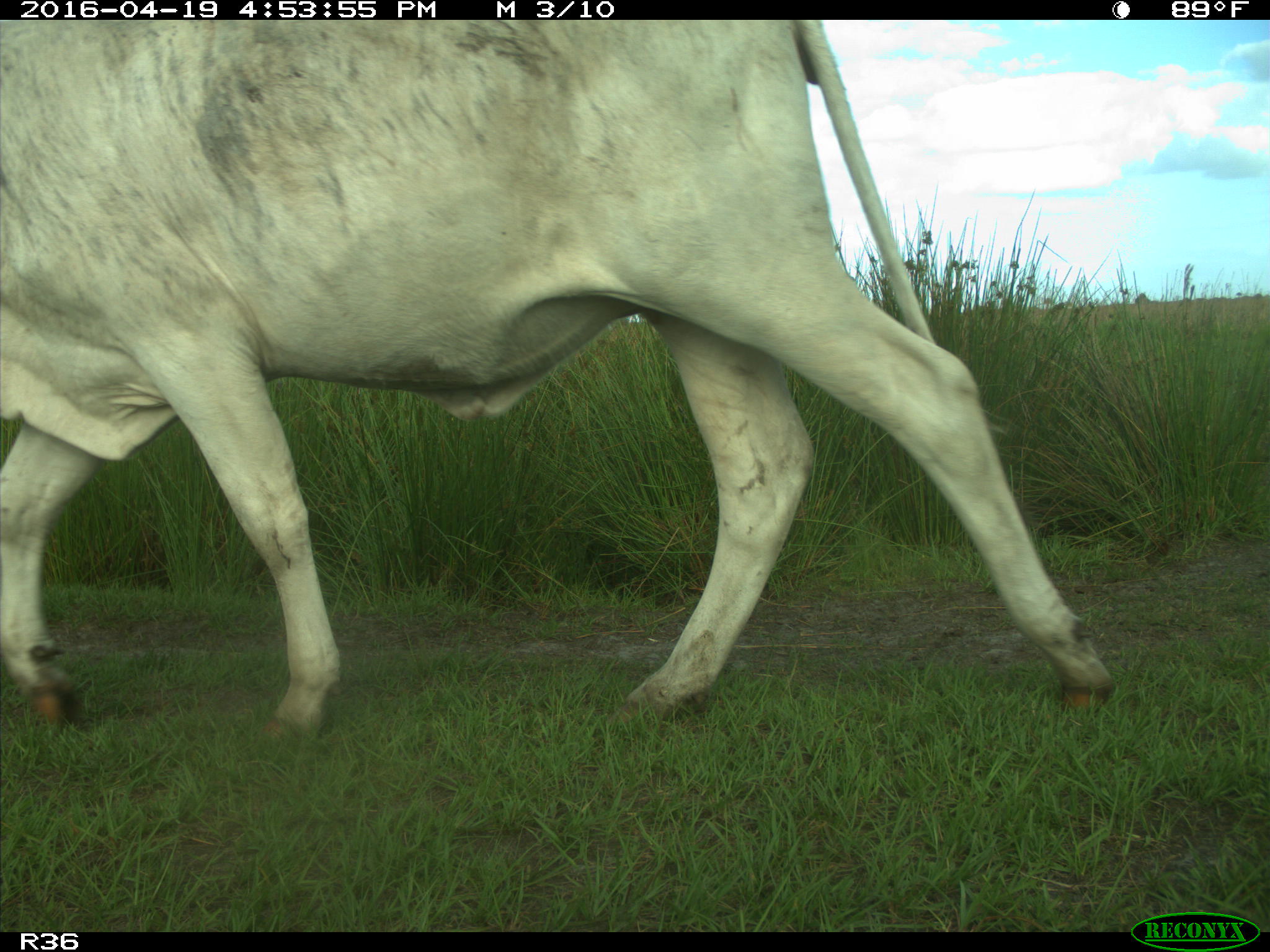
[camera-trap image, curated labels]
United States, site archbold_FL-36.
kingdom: Animalia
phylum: Chordata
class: Mammalia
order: Artiodactyla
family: Bovidae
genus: Bos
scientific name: Bos taurus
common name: domestic cow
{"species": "Bos taurus (domestic cow)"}